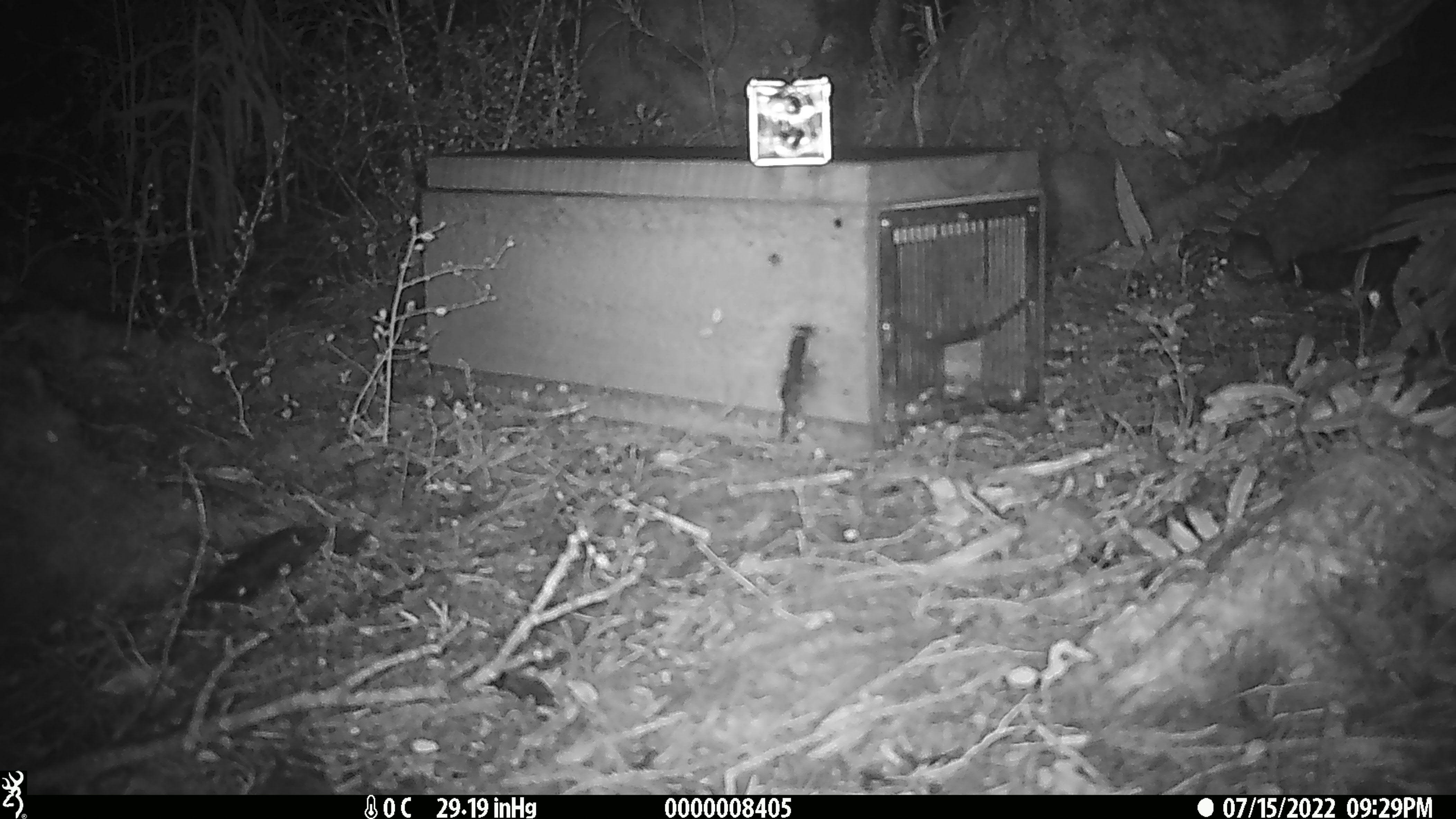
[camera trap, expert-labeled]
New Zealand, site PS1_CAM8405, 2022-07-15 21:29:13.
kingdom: Animalia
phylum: Chordata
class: Mammalia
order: Rodentia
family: Muridae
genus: Mus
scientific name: Mus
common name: mouse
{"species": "mouse (Mus)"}